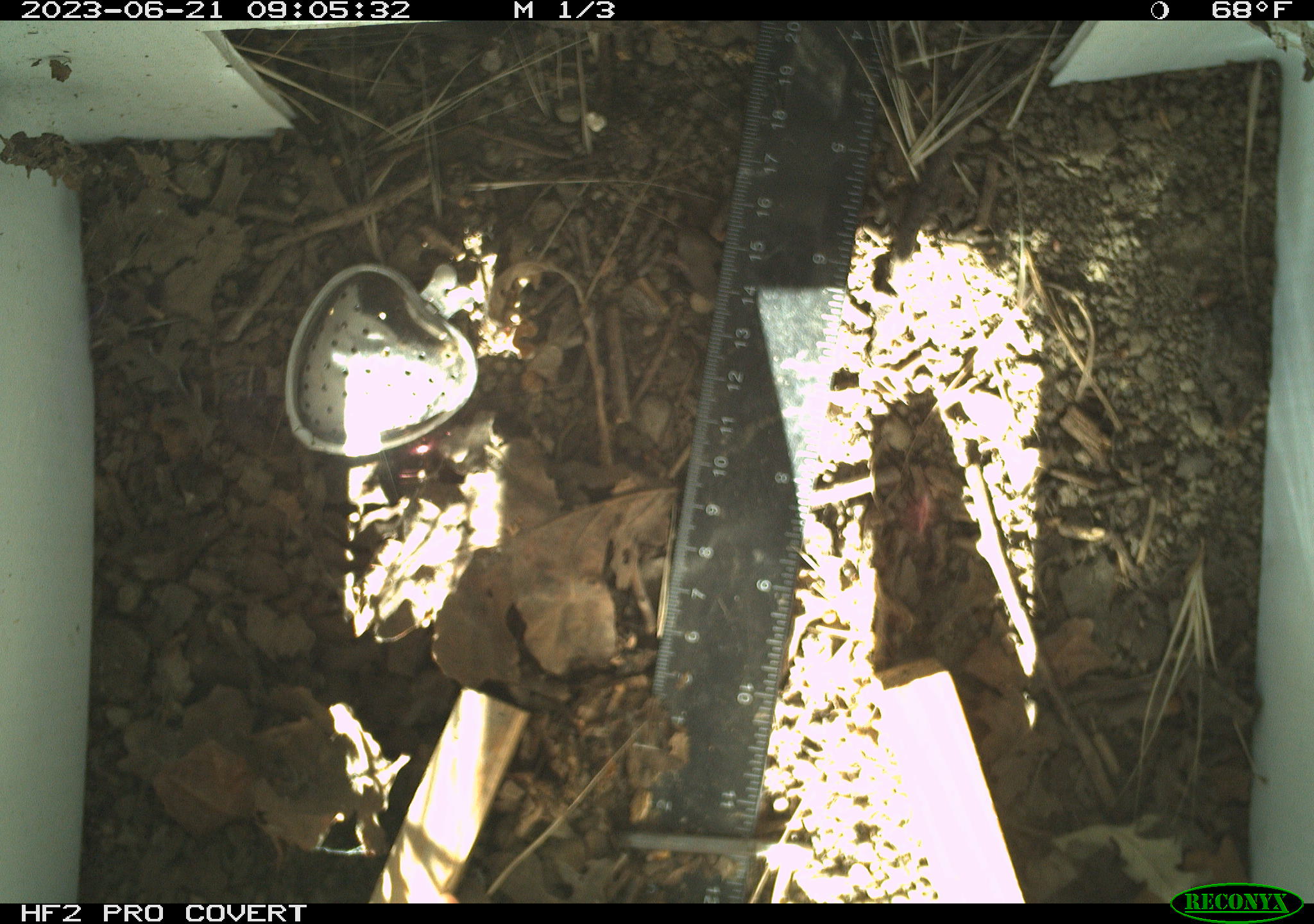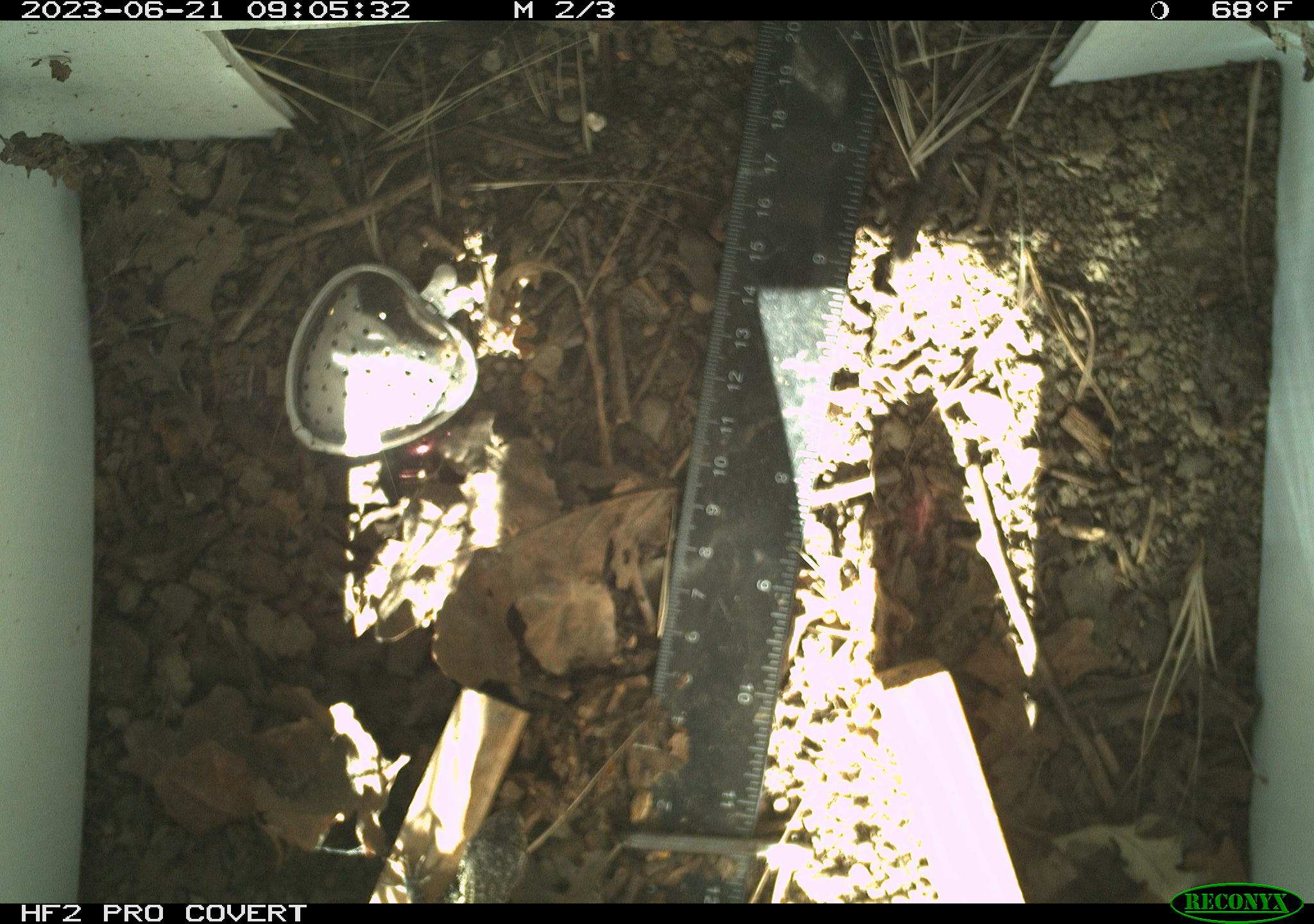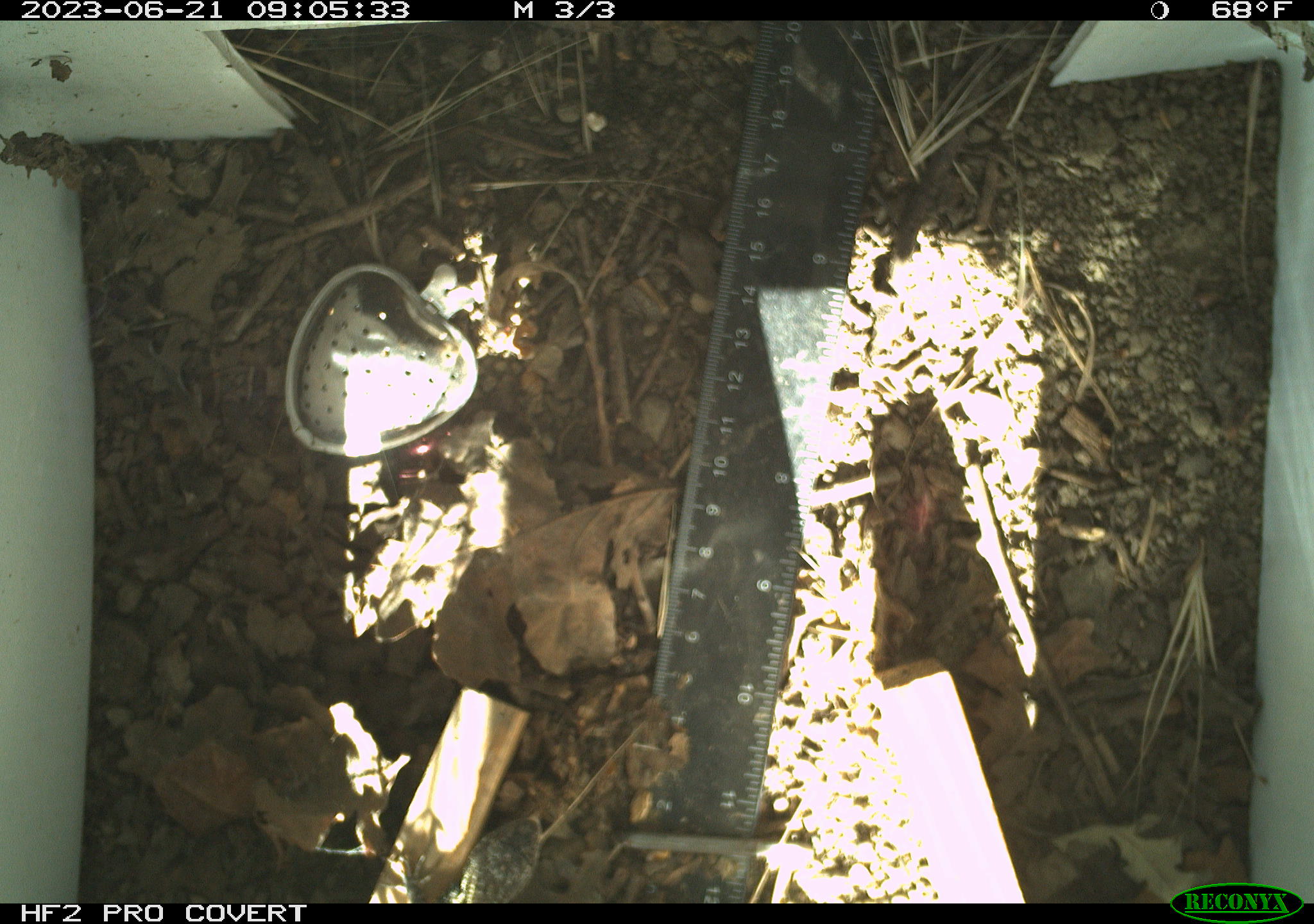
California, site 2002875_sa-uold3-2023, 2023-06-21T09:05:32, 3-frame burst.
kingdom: Animalia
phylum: Chordata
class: Reptilia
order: Squamata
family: Phrynosomatidae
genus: Sceloporus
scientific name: Sceloporus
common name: spiny lizards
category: sceloporus species